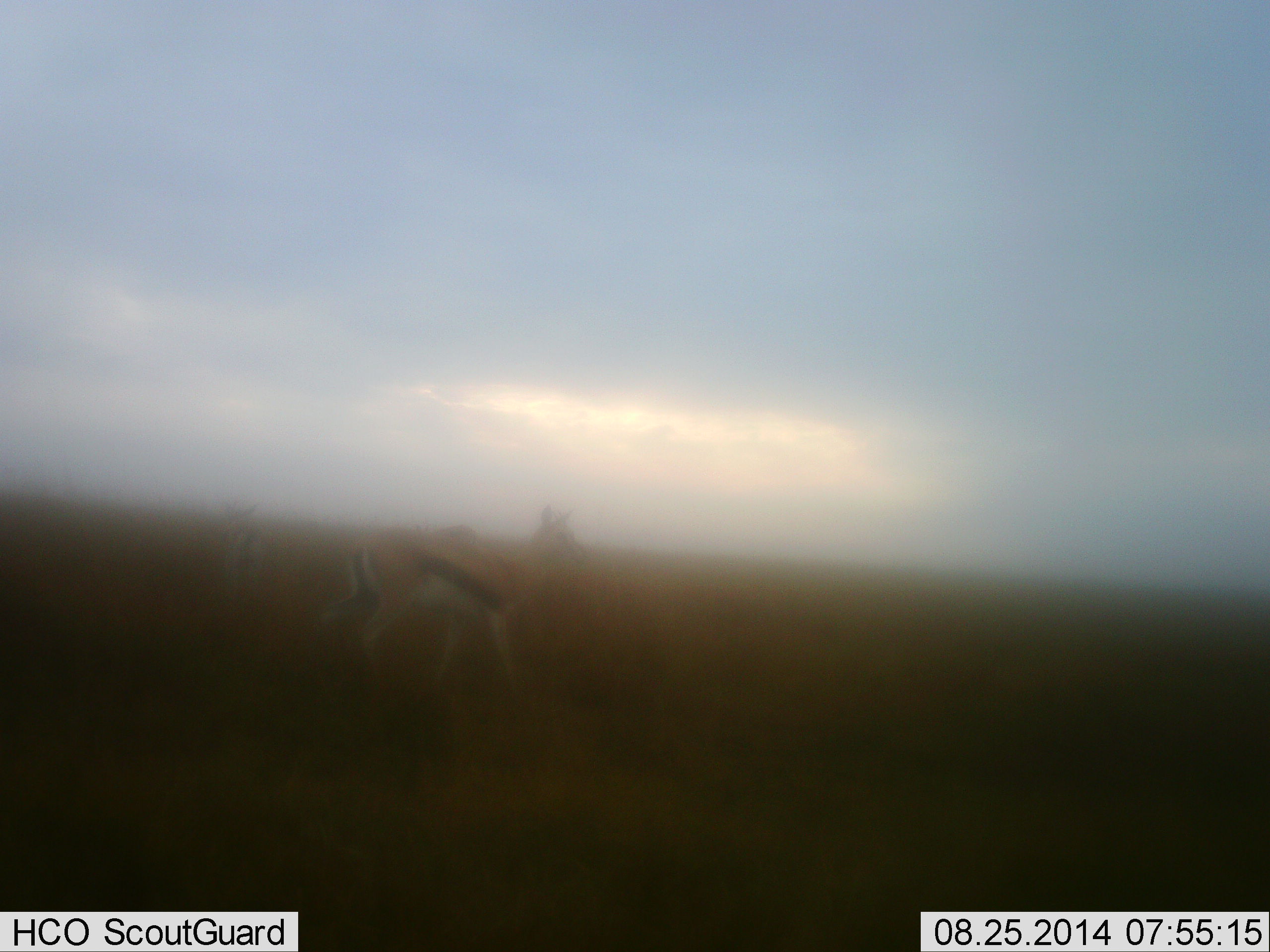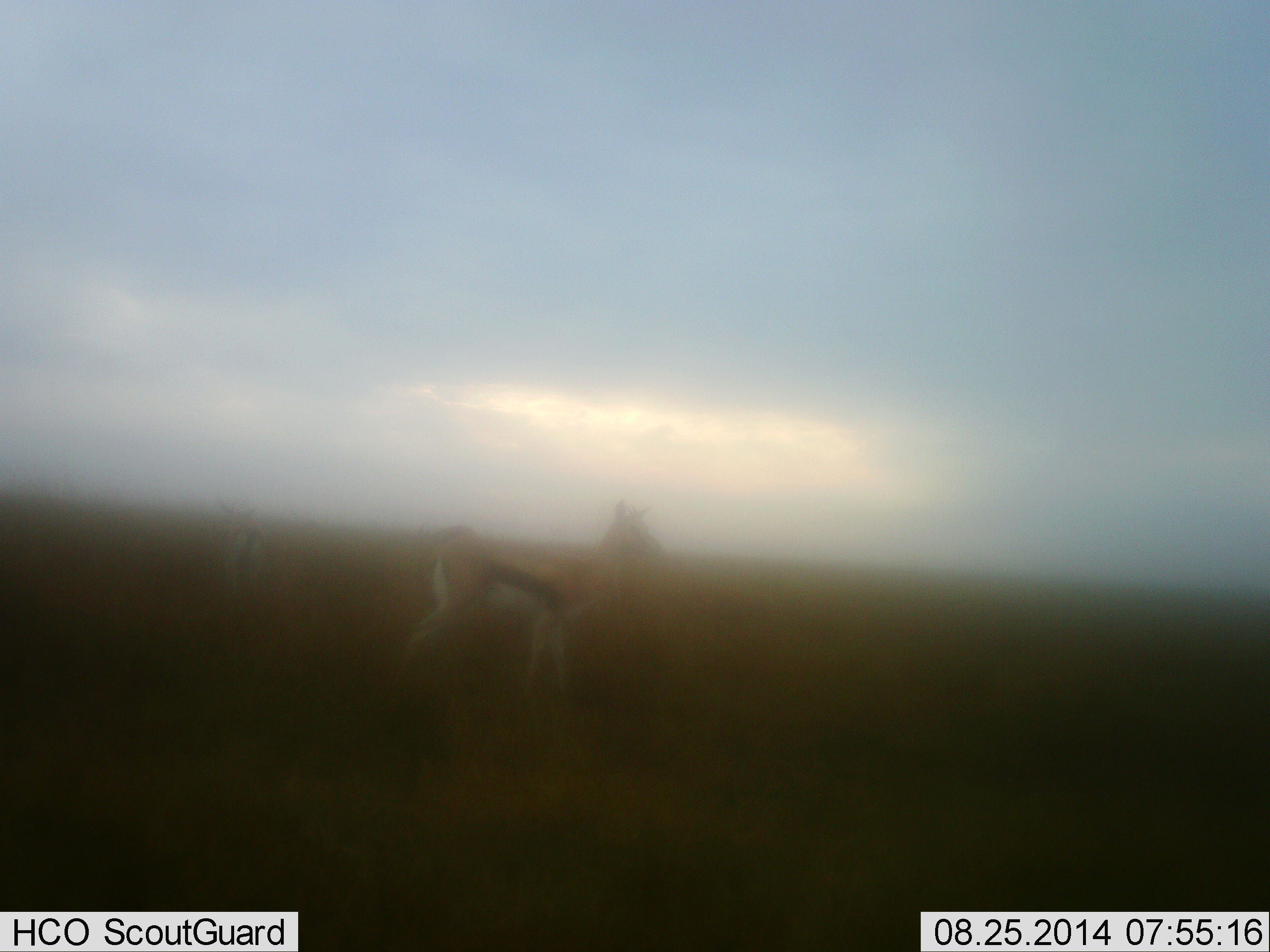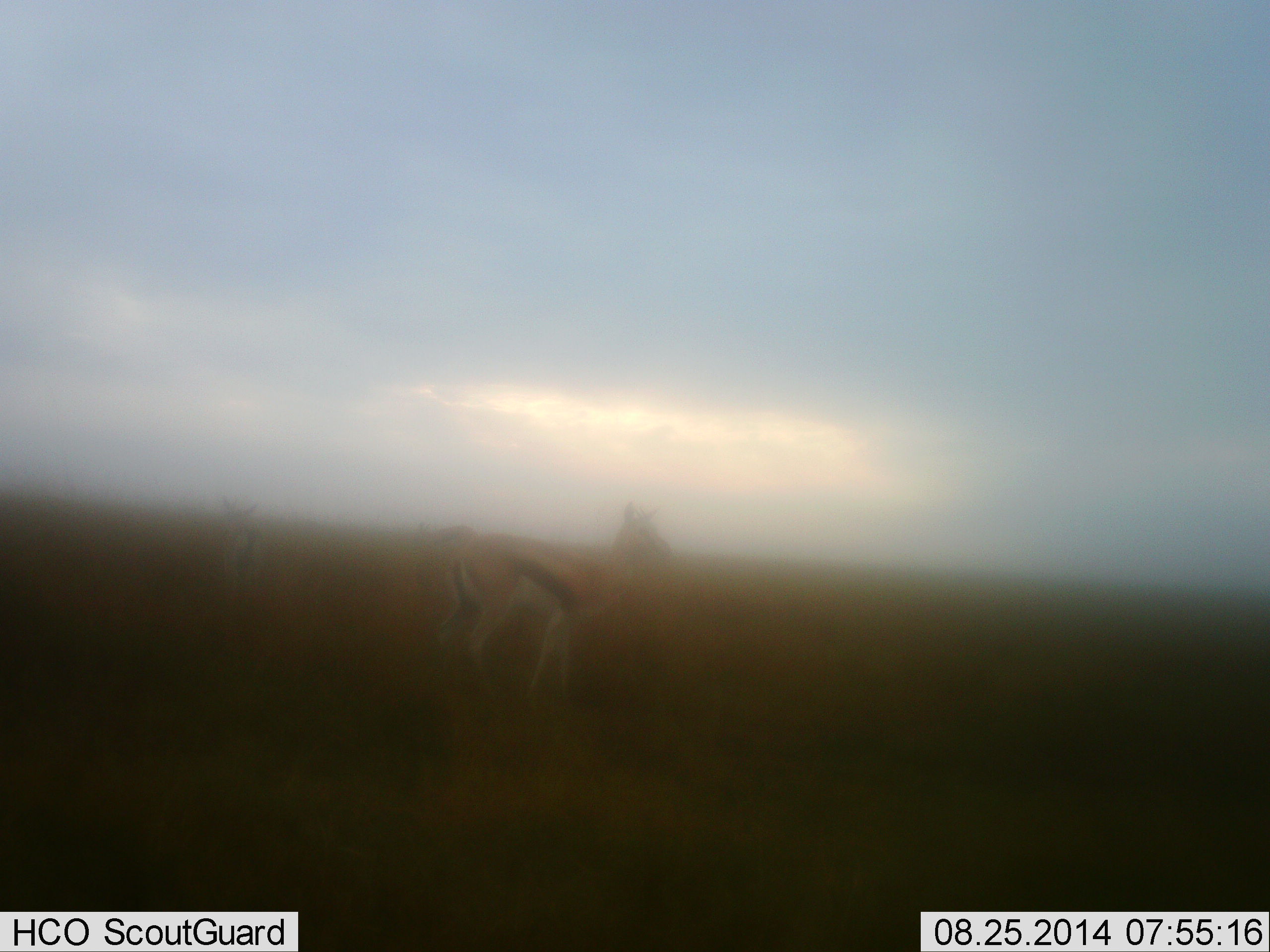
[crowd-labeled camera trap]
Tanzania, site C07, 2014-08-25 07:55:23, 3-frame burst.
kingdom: Animalia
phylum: Chordata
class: Mammalia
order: Artiodactyla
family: Bovidae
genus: Eudorcas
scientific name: Eudorcas thomsonii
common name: thomson's gazelle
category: gazellethomsons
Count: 2.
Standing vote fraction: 30%.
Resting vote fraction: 0%.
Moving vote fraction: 90%.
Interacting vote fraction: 0%.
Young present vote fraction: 10%.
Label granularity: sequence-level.